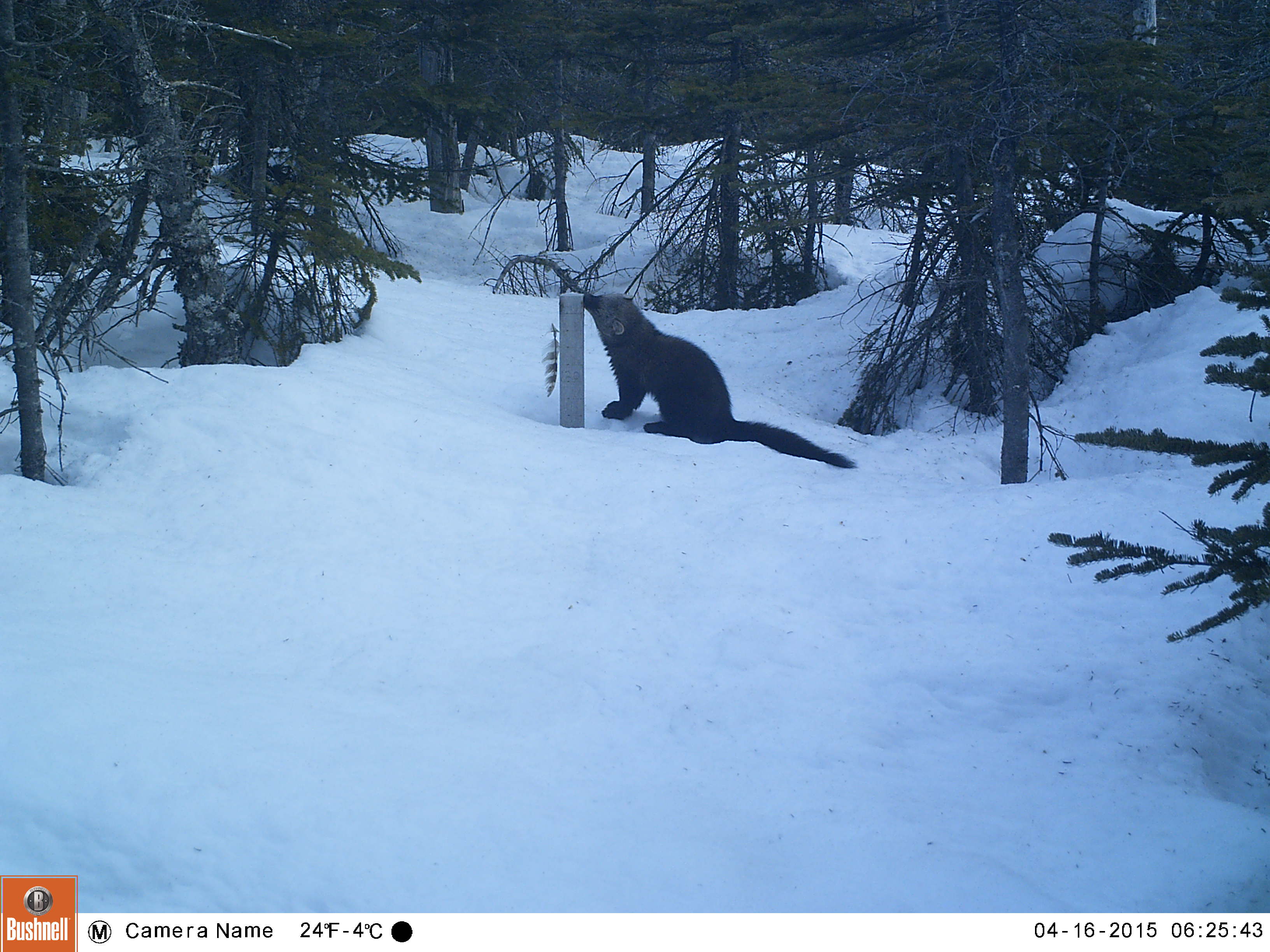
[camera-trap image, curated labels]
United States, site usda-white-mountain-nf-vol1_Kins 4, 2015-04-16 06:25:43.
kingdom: Animalia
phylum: Chordata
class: Mammalia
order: Carnivora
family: Mustelidae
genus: Pekania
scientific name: Pekania pennanti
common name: fisher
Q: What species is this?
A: Fisher (Pekania pennanti).